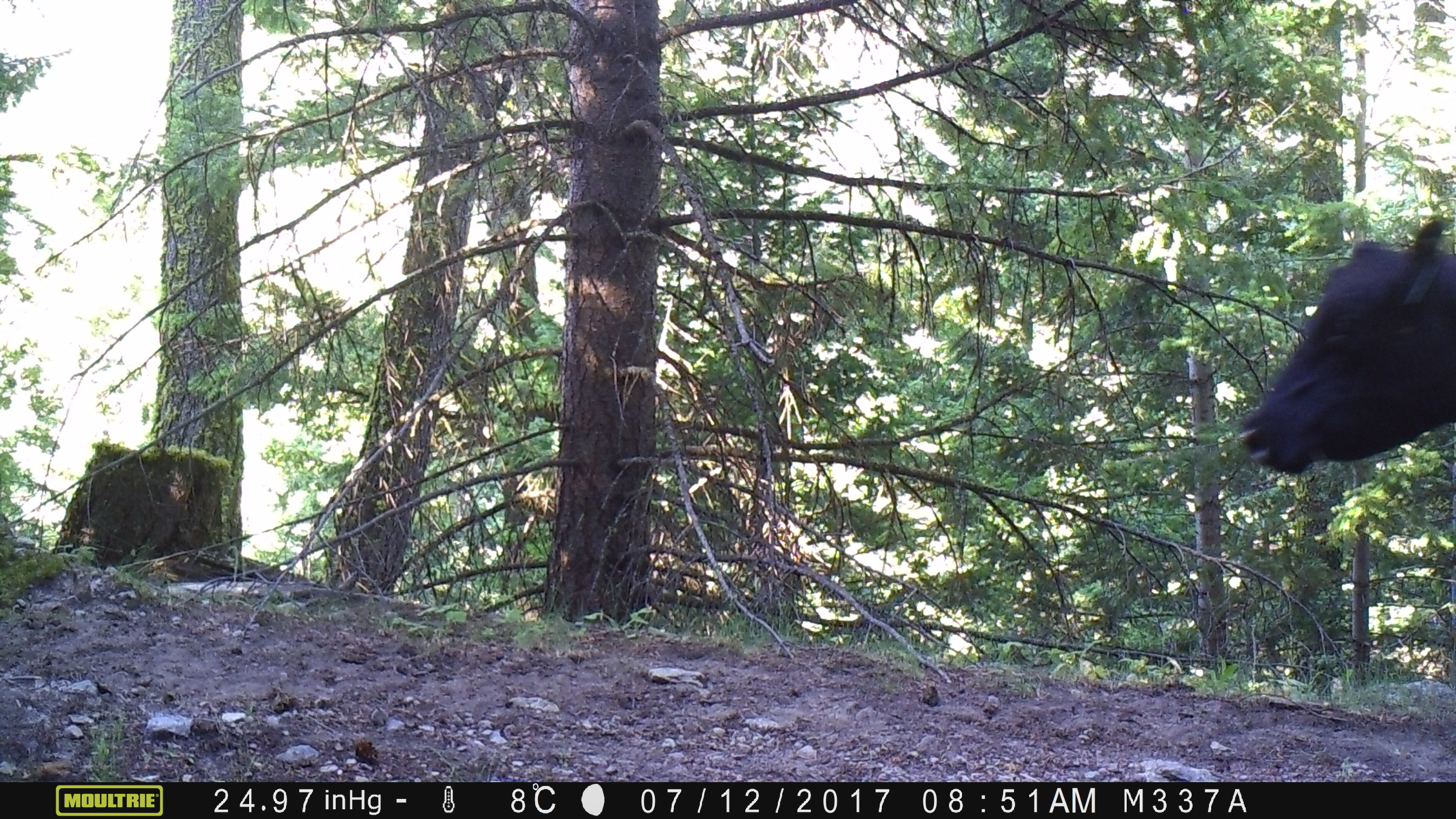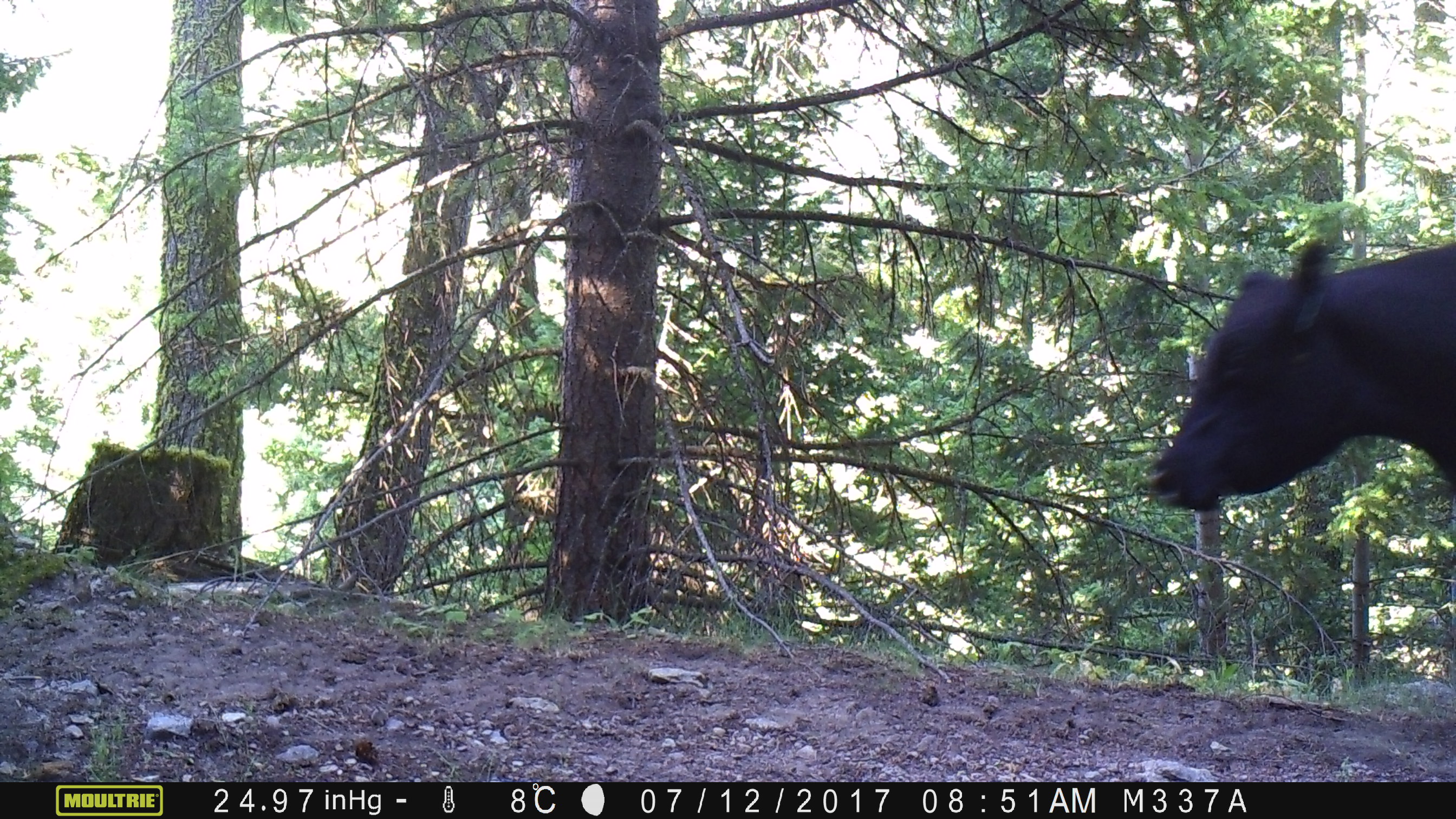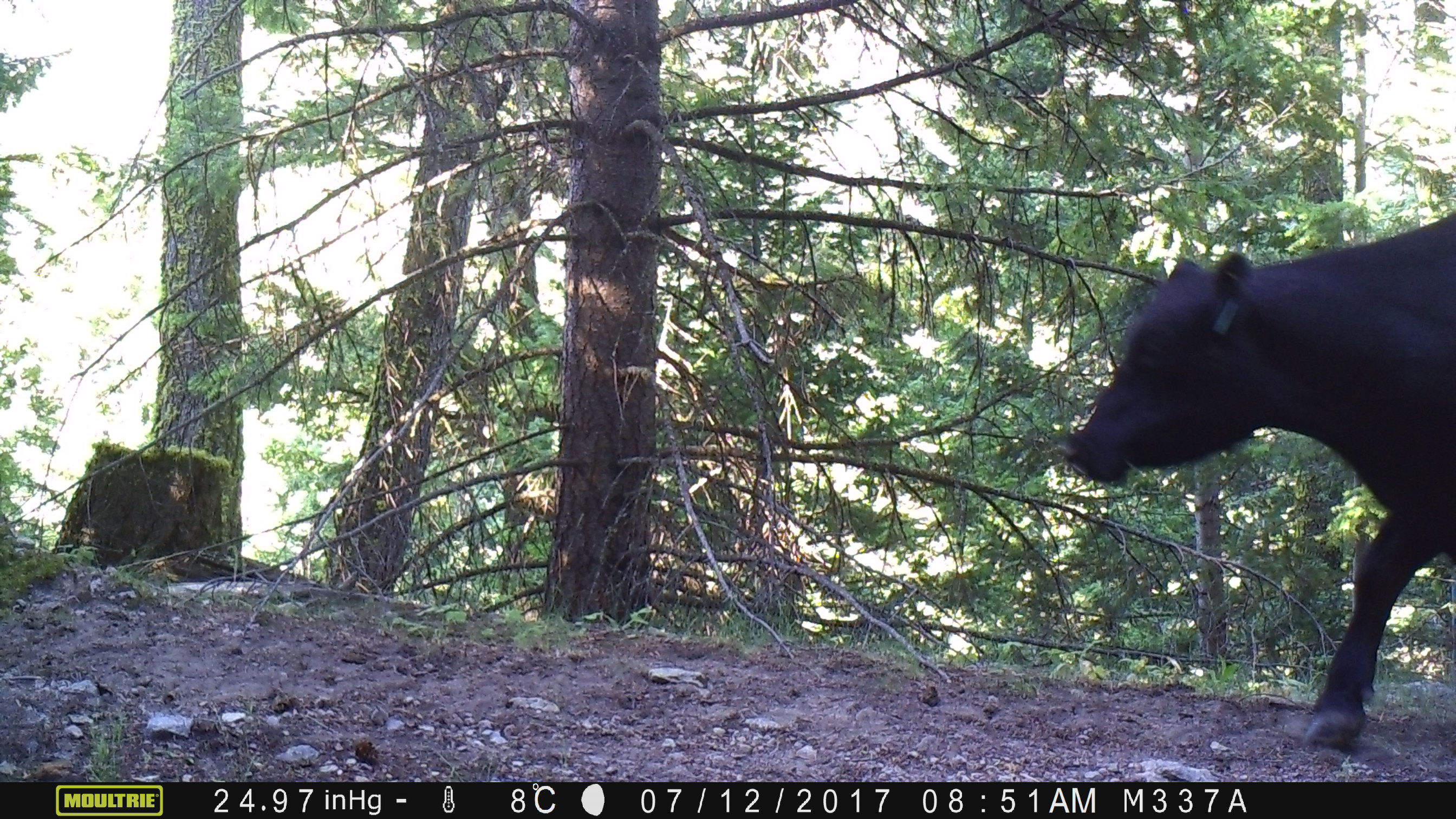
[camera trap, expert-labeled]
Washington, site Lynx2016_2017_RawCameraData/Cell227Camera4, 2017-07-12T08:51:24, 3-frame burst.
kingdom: Animalia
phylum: Chordata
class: Mammalia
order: Artiodactyla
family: Bovidae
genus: Bos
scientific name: Bos taurus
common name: domestic cattle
Domestic cattle (Bos taurus). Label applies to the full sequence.